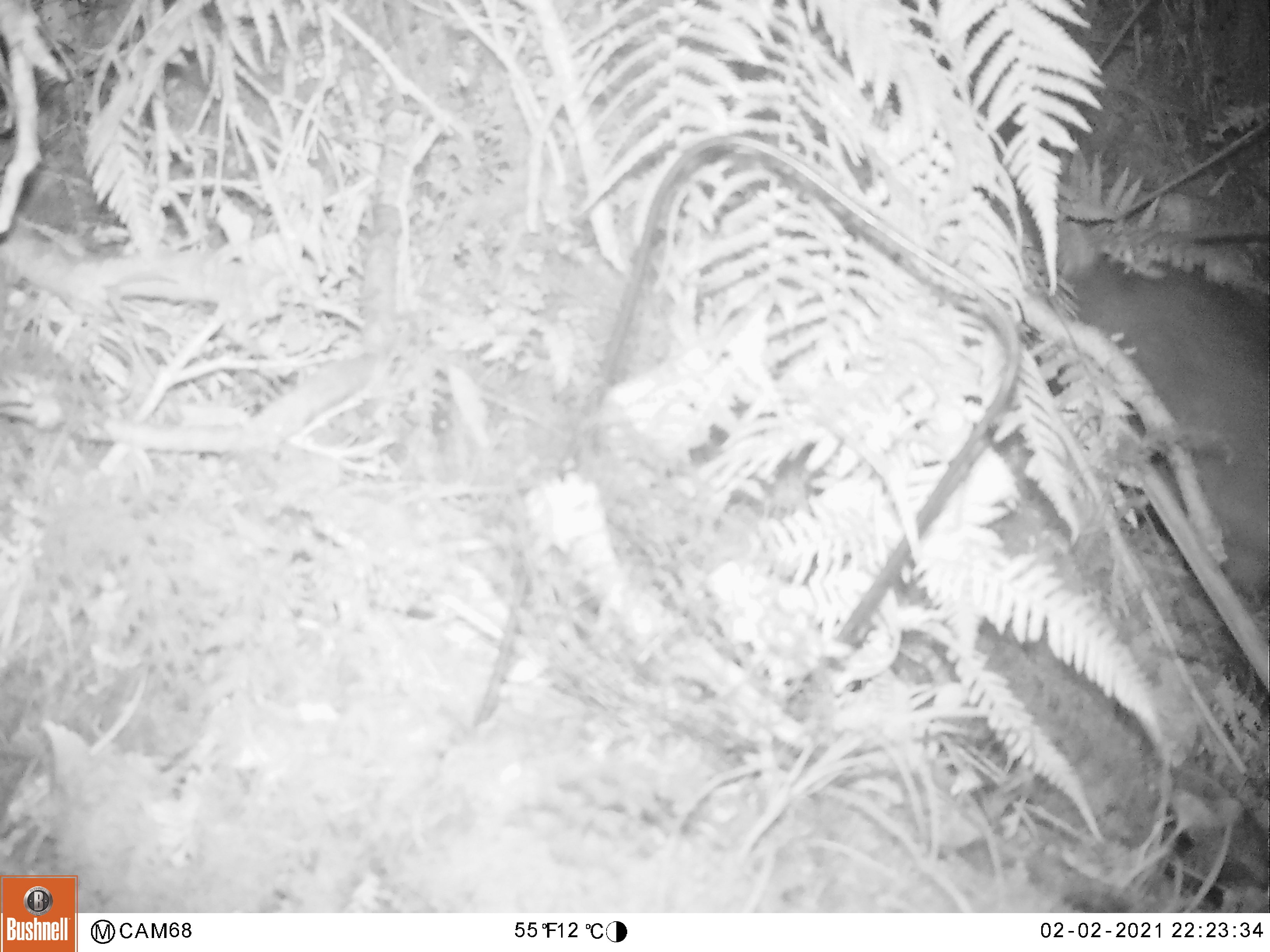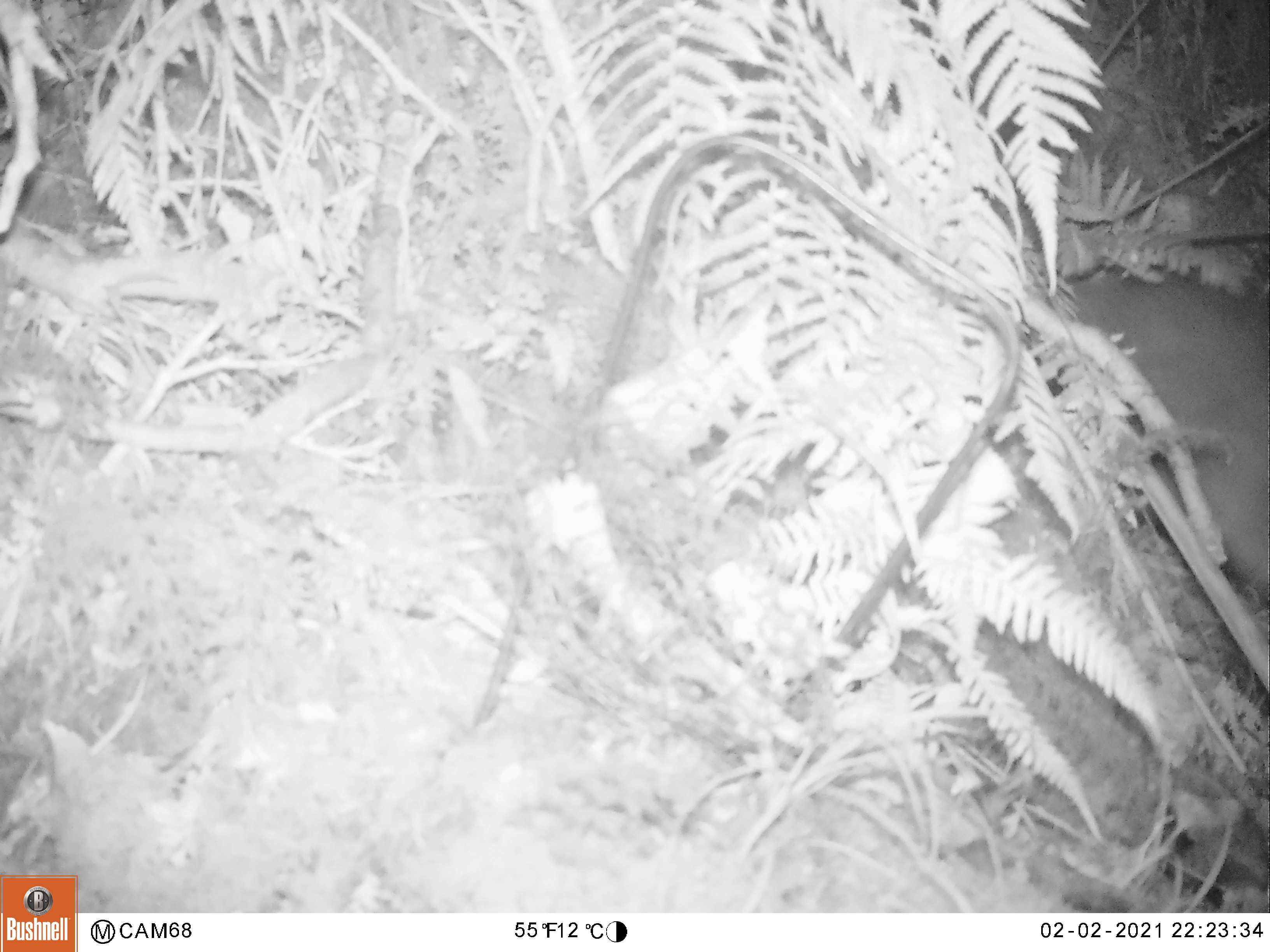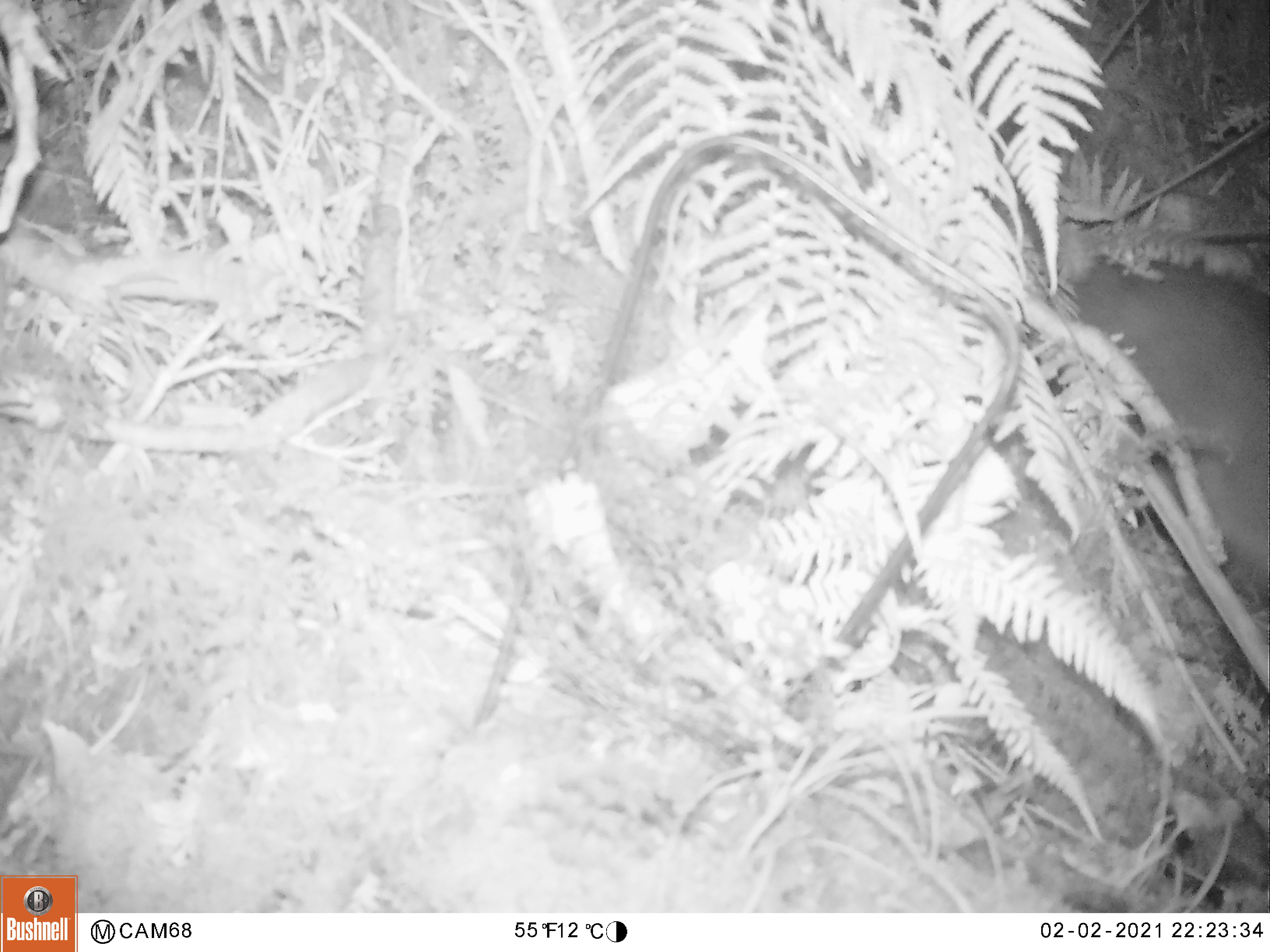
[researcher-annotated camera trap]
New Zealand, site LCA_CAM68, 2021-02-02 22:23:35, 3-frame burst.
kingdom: Animalia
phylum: Chordata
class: Mammalia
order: Diprotodontia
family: Phalangeridae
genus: Trichosurus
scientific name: Trichosurus vulpecula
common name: common brushtail possum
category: possum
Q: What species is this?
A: Possum (common brushtail possum) (Trichosurus vulpecula).